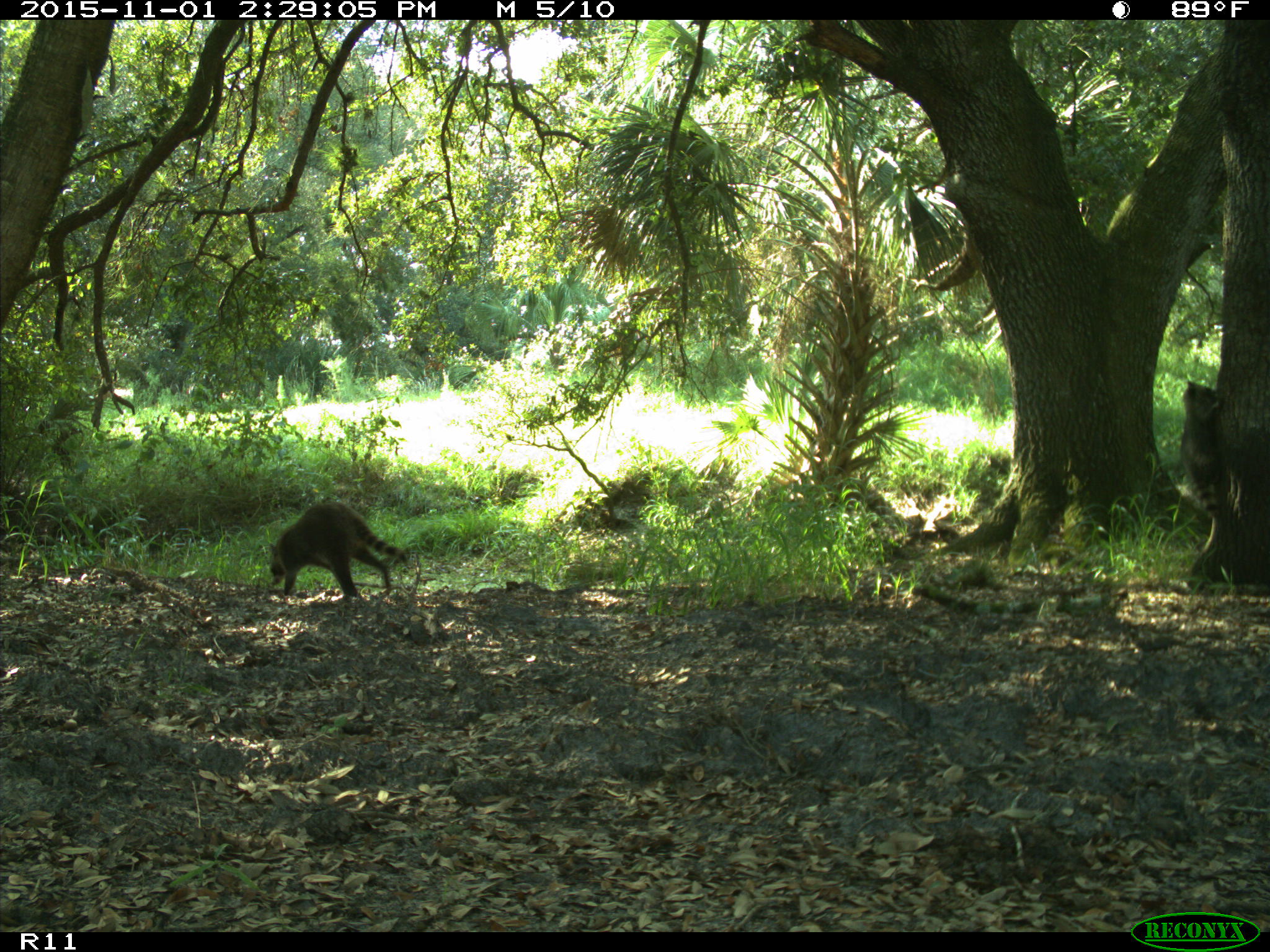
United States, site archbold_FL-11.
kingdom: Animalia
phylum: Chordata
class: Mammalia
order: Carnivora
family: Procyonidae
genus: Procyon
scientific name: Procyon lotor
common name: common raccoon